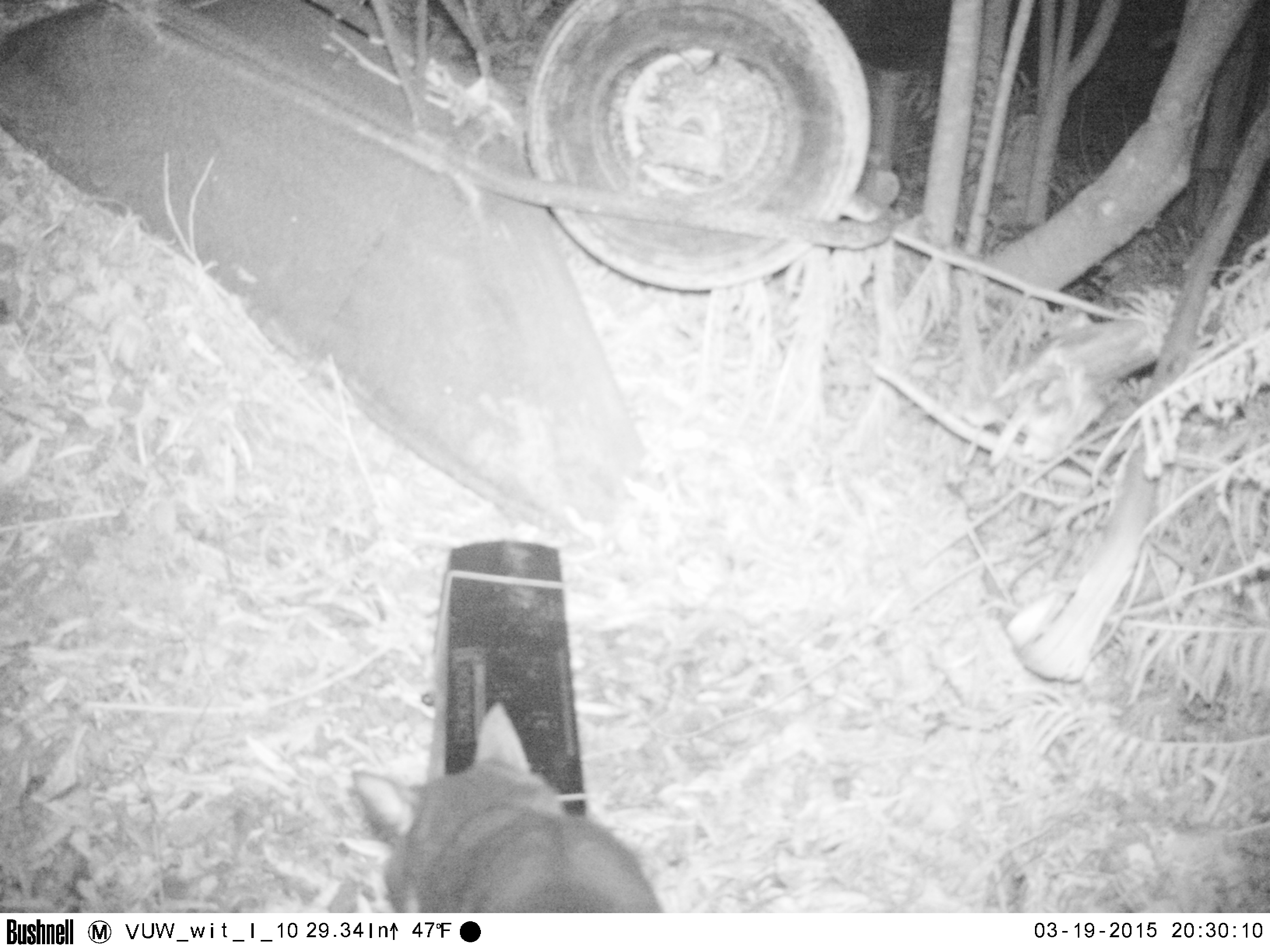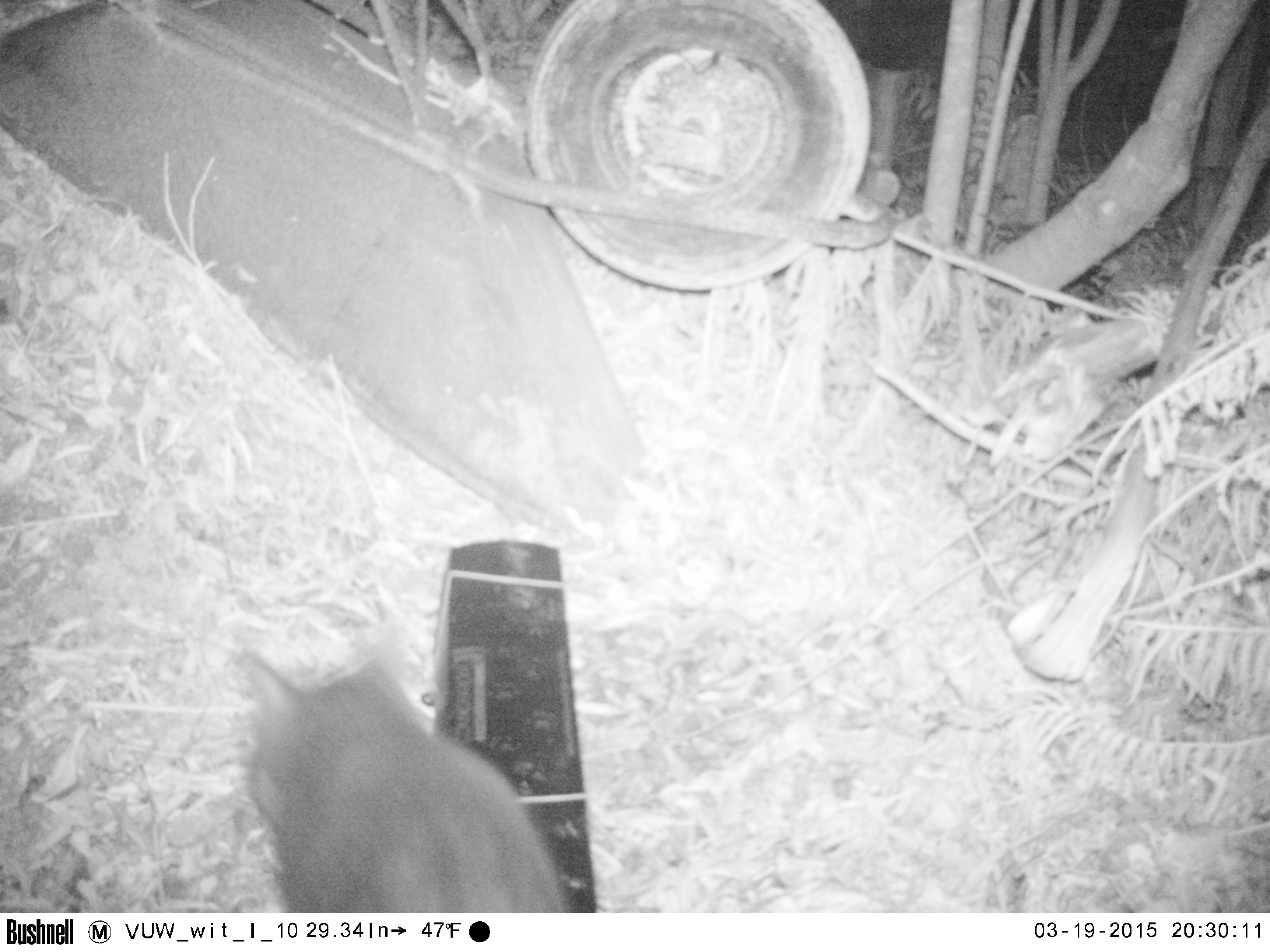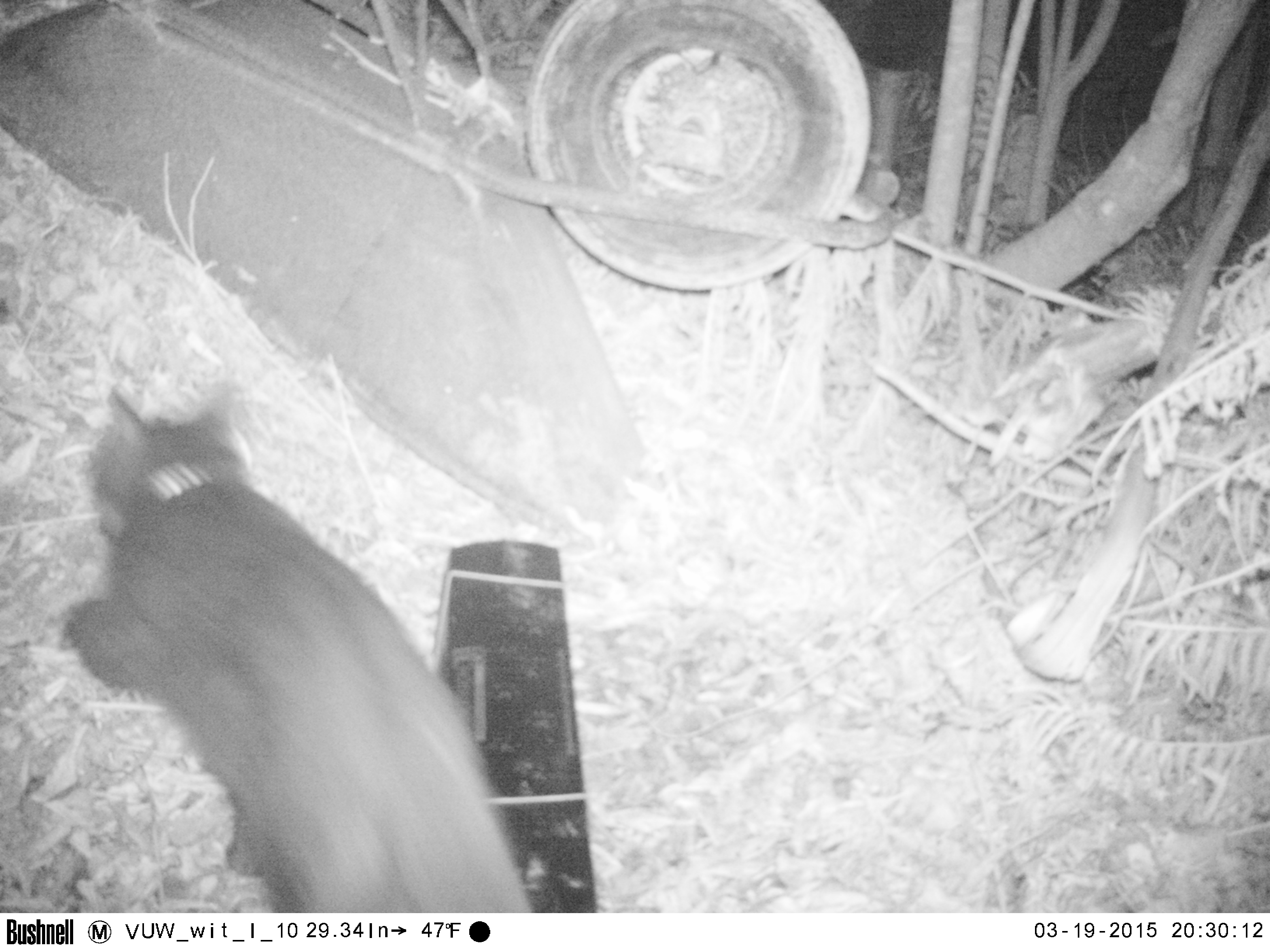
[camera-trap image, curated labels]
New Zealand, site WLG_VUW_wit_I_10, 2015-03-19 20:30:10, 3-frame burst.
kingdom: Animalia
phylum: Chordata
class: Mammalia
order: Carnivora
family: Felidae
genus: Felis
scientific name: Felis catus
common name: domestic cat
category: cat